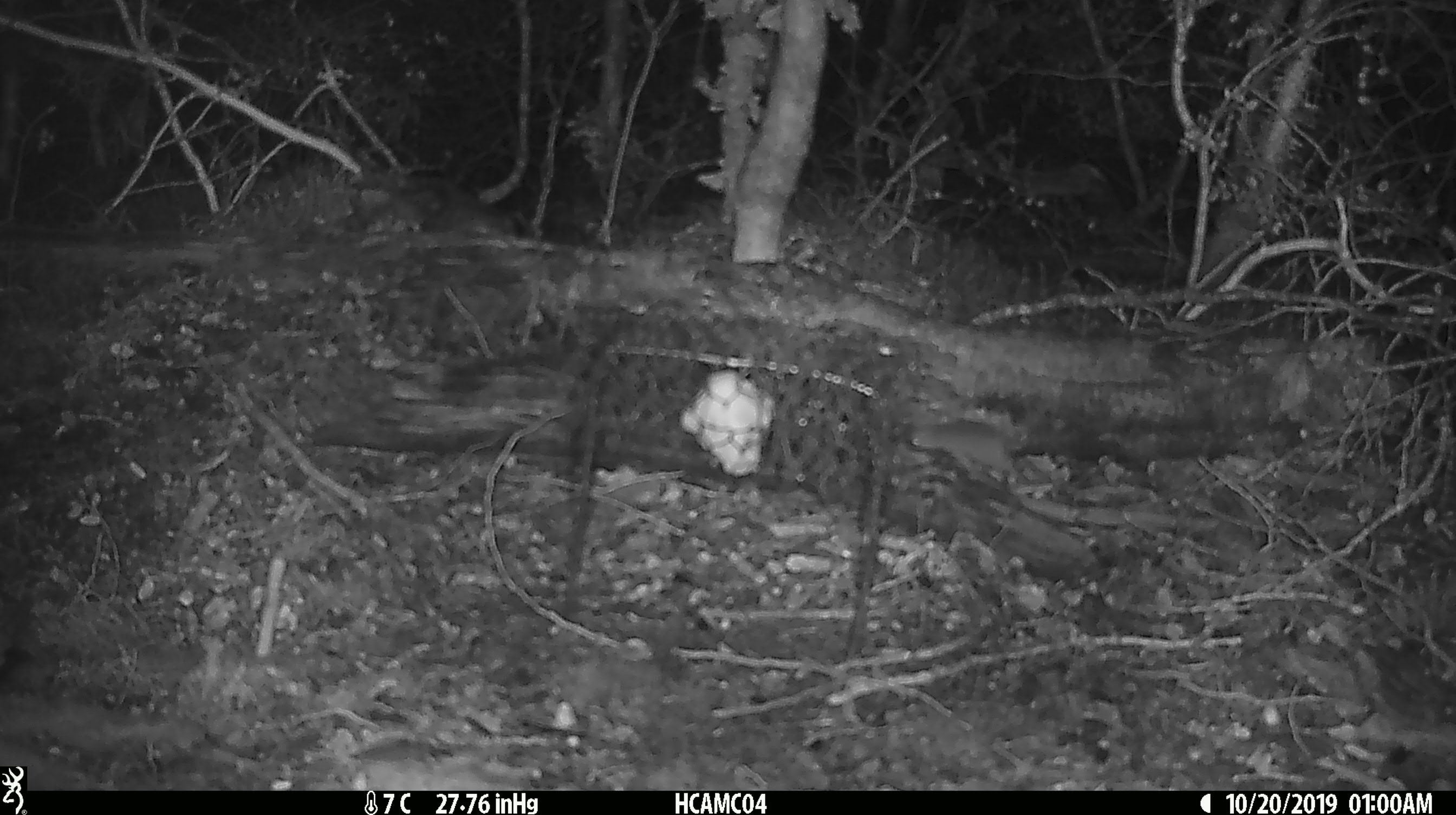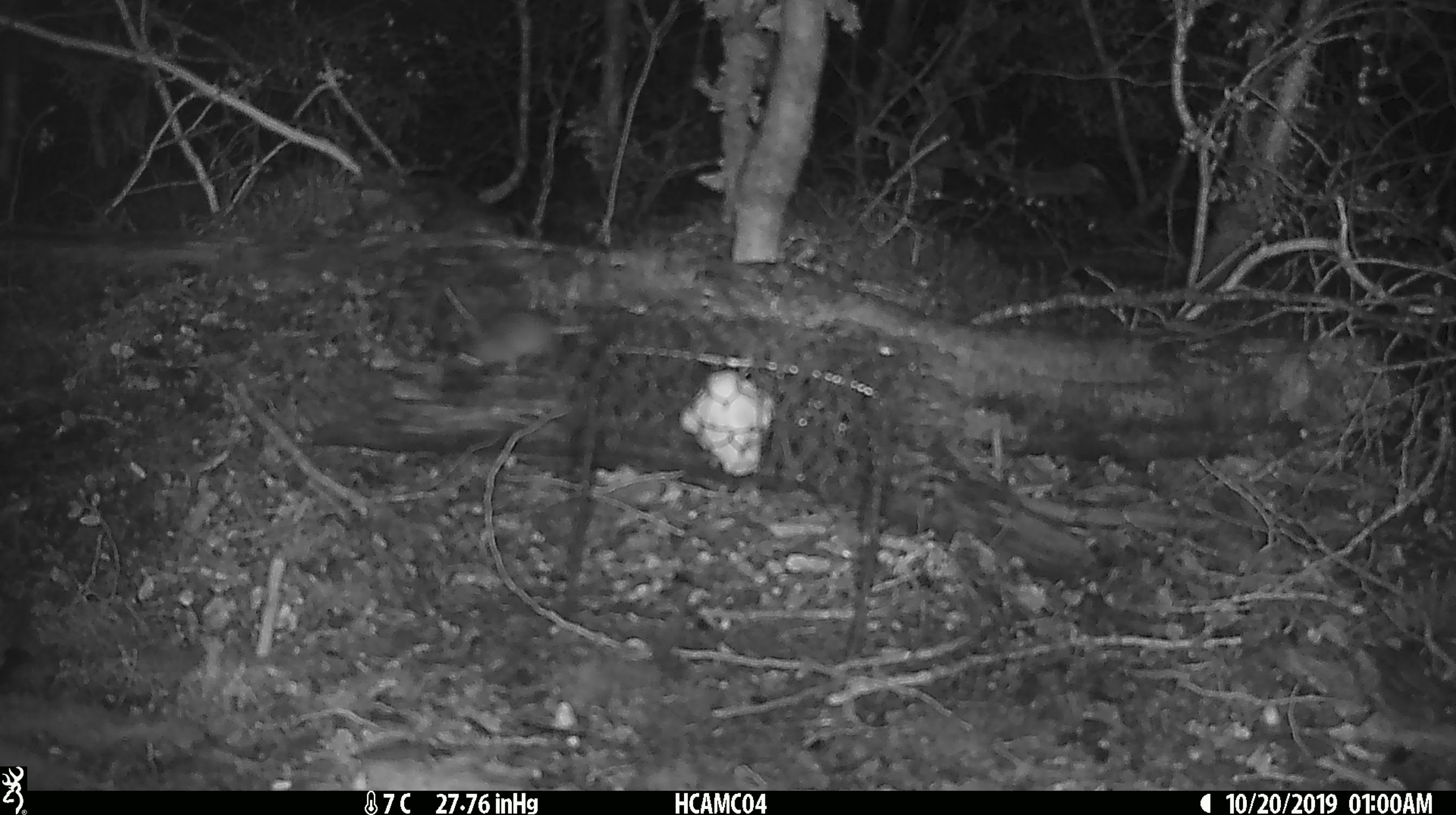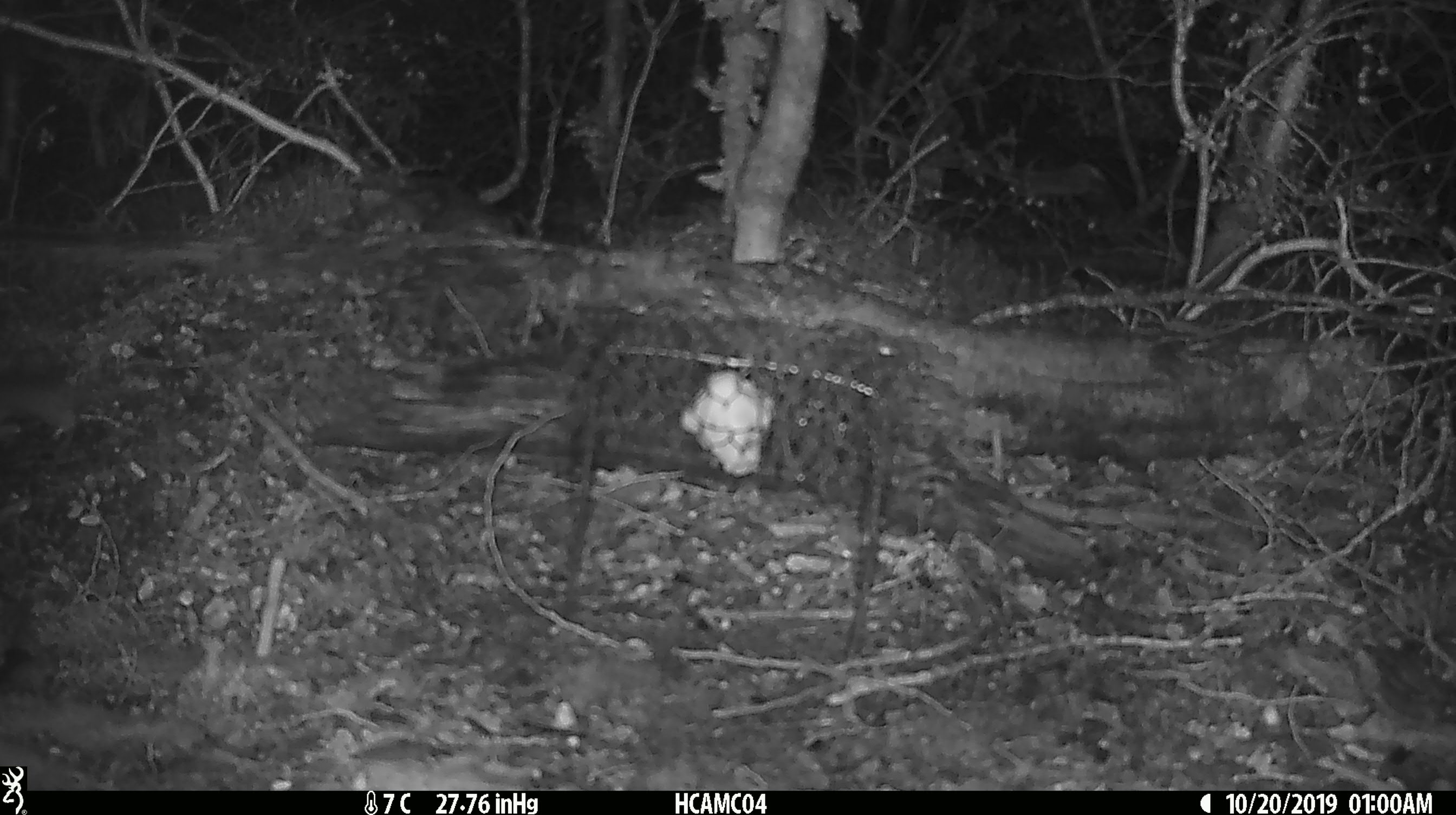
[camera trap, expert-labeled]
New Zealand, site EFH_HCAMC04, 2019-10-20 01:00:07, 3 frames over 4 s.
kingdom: Animalia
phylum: Chordata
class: Mammalia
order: Rodentia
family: Muridae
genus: Mus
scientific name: Mus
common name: mouse